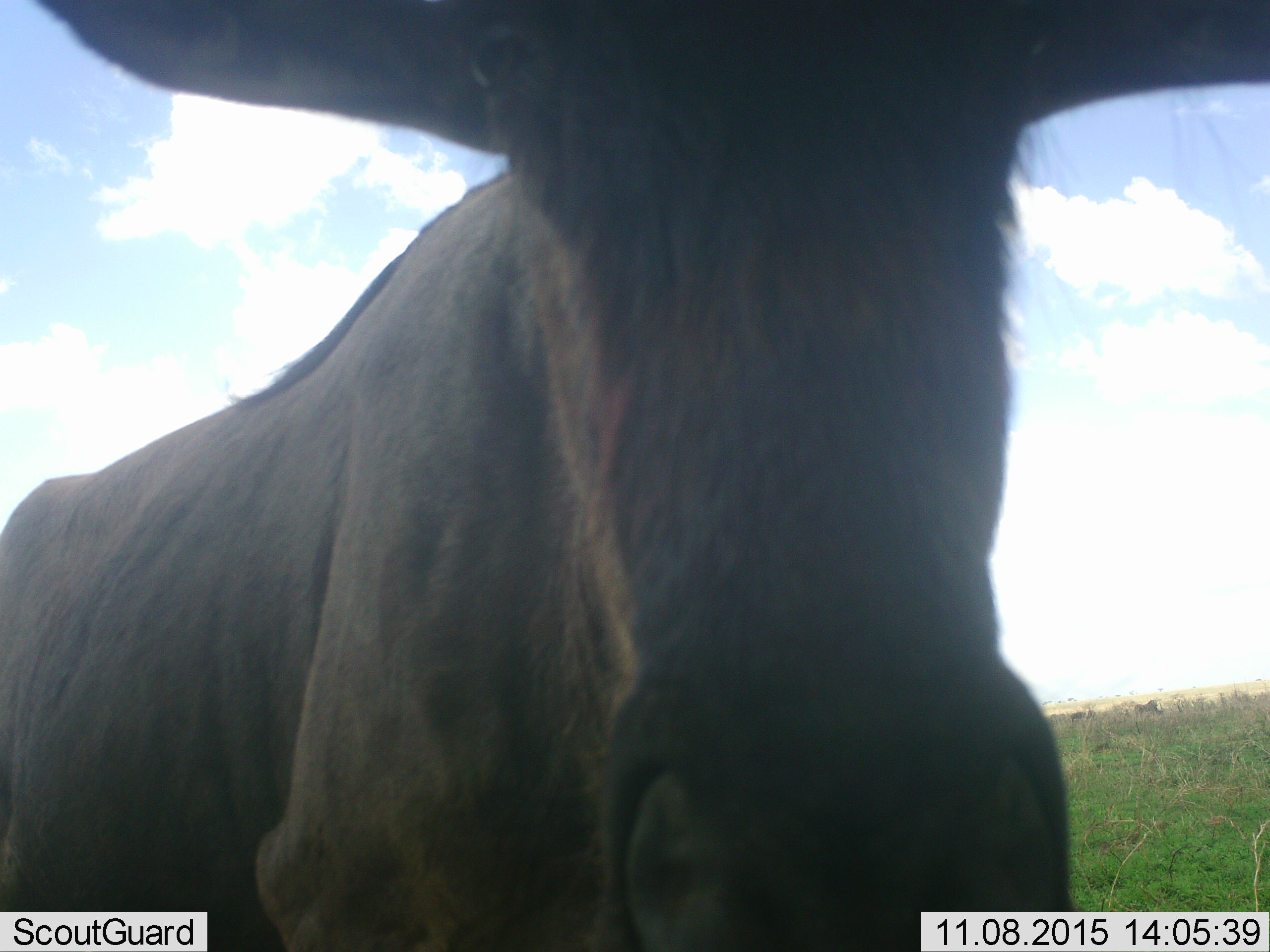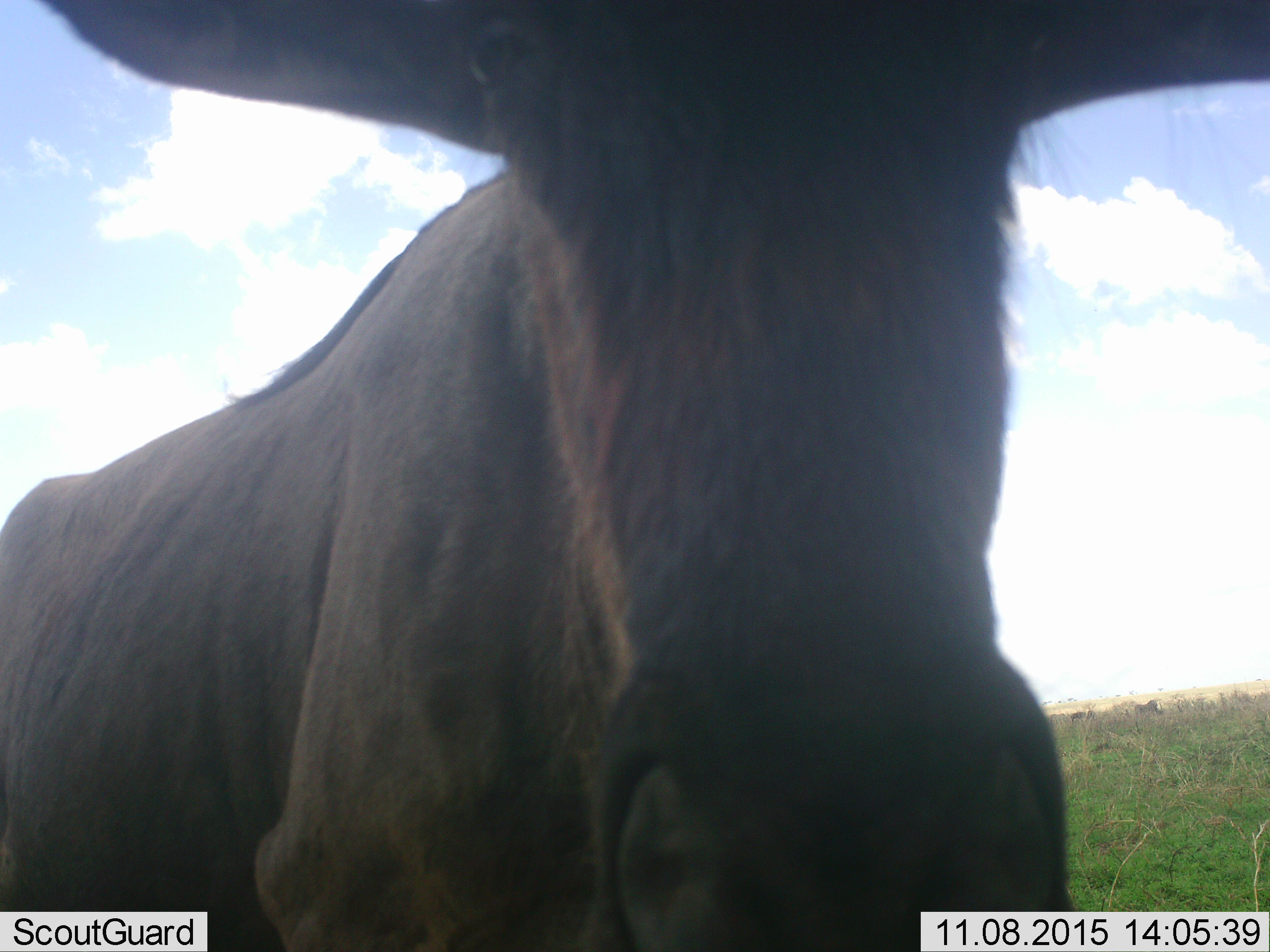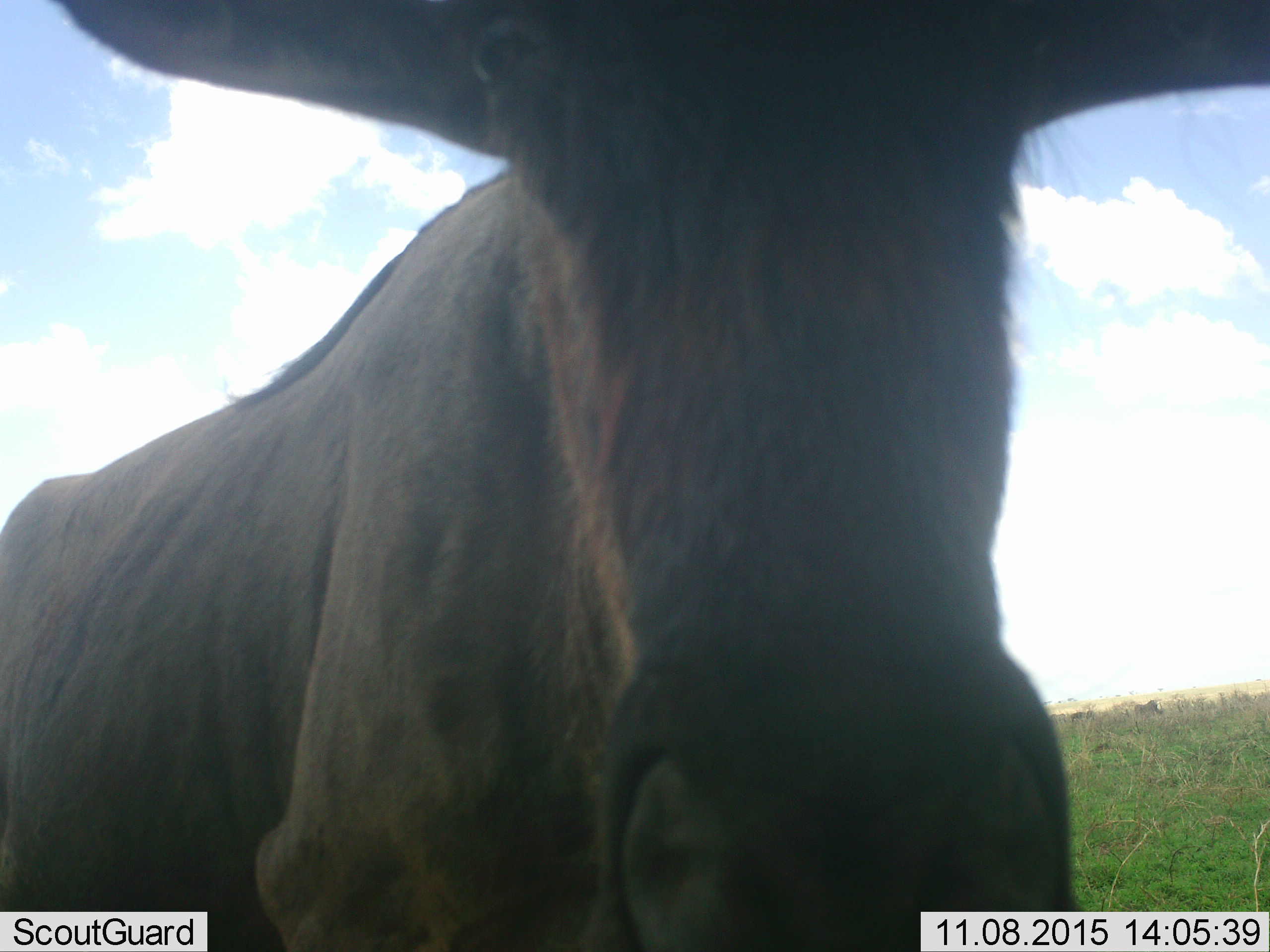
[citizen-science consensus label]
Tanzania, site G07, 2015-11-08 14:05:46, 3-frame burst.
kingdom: Animalia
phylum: Chordata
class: Mammalia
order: Artiodactyla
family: Bovidae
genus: Connochaetes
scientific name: Connochaetes taurinus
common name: blue wildebeest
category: wildebeest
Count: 1.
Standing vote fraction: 100%.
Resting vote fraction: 0%.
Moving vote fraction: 0%.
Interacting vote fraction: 0%.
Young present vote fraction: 11%.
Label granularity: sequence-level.